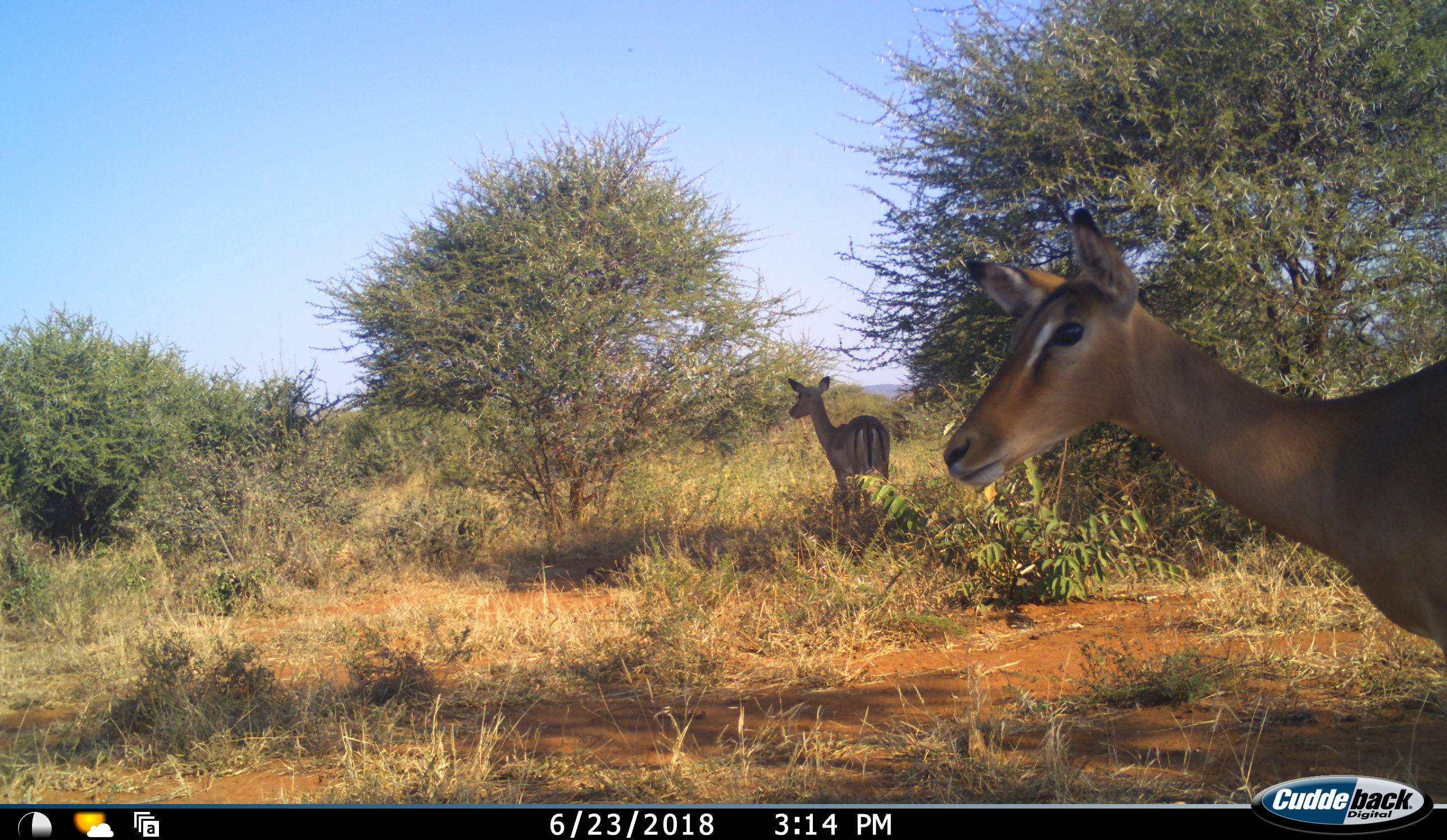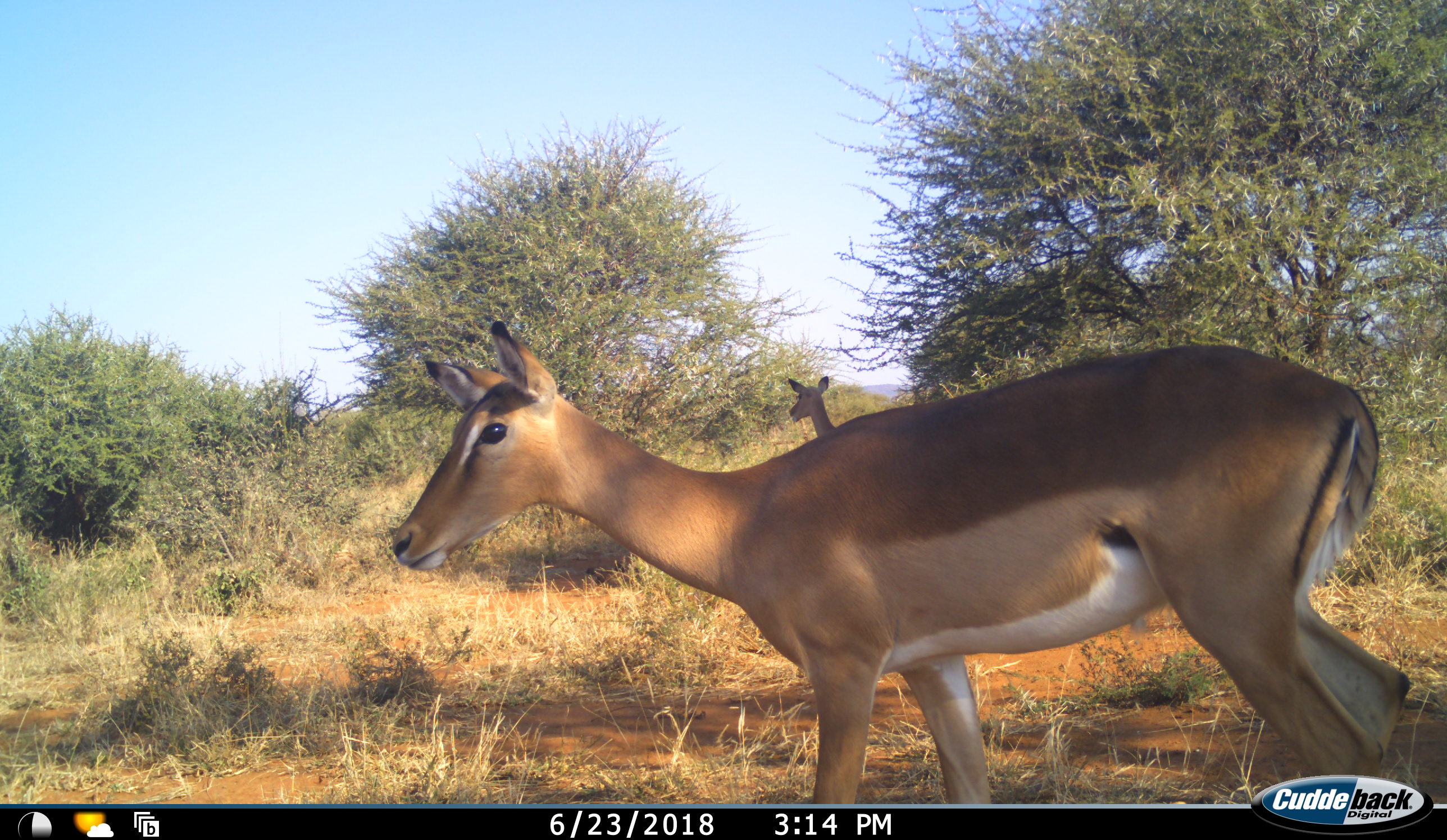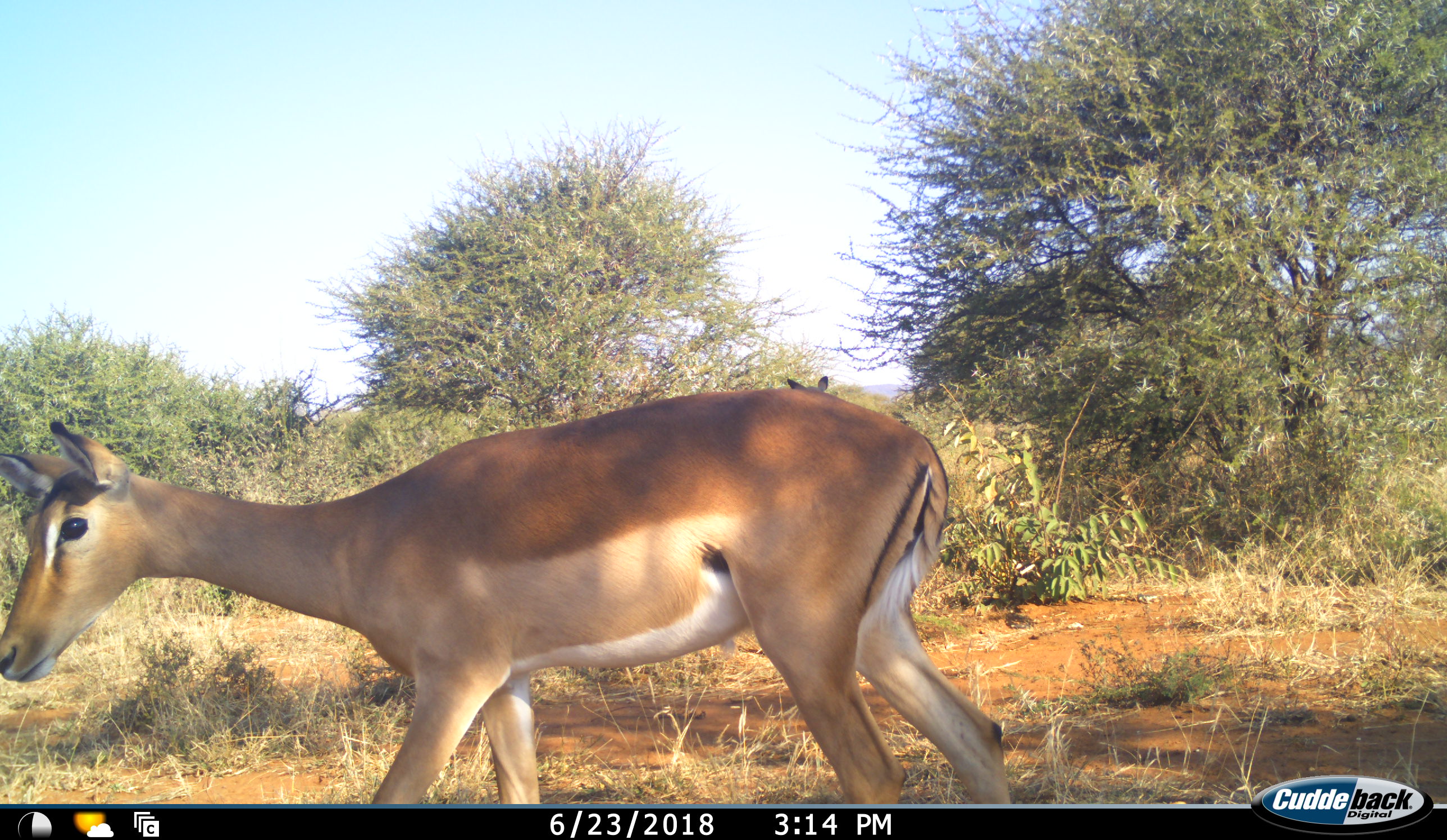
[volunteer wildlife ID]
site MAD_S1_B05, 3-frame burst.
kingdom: Animalia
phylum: Chordata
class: Mammalia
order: Artiodactyla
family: Bovidae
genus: Aepyceros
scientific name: Aepyceros melampus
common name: impala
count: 2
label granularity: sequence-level